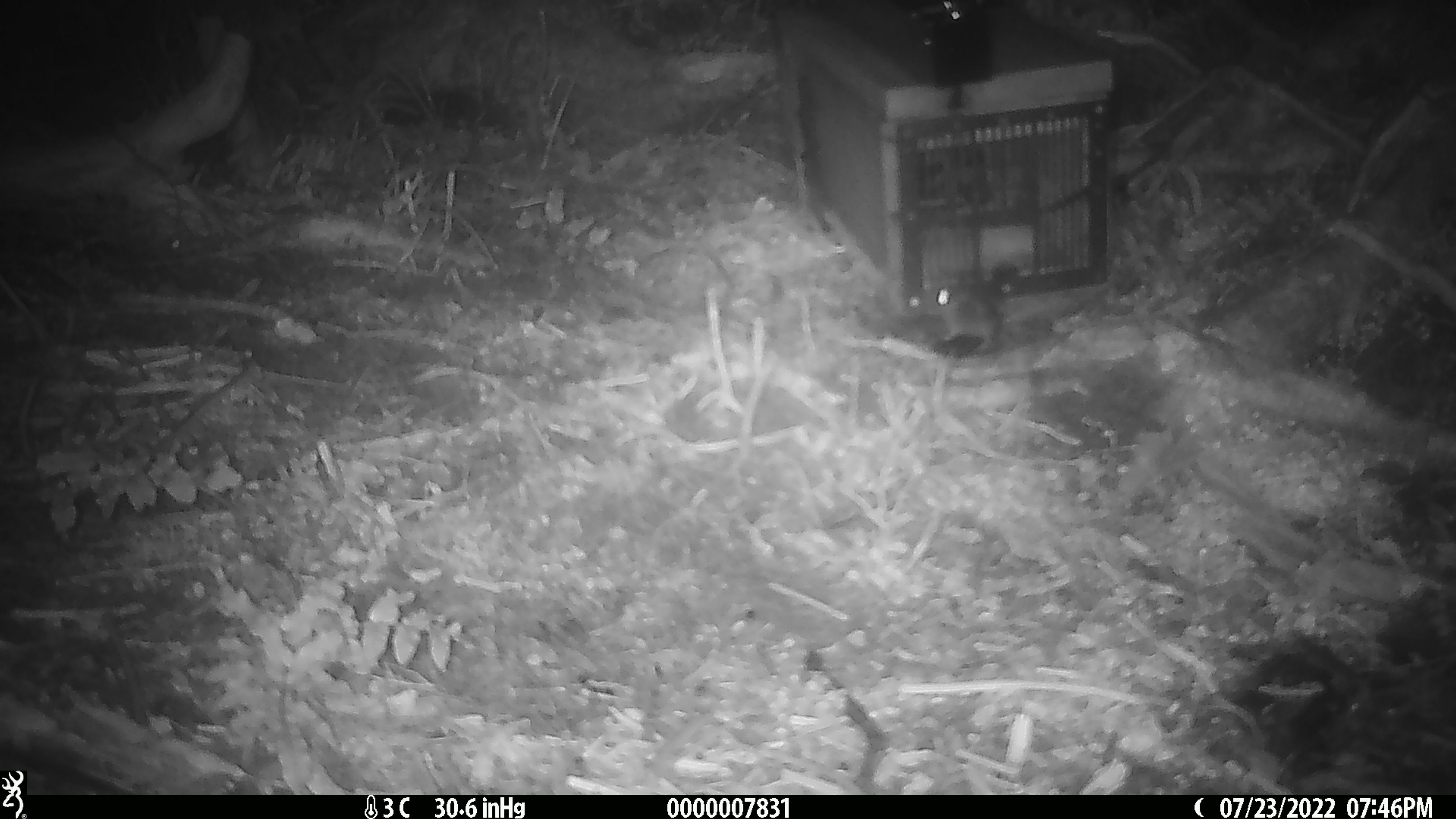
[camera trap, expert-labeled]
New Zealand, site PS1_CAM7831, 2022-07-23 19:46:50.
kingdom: Animalia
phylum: Chordata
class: Mammalia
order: Rodentia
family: Muridae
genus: Mus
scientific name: Mus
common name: mouse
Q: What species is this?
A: Mouse (Mus).